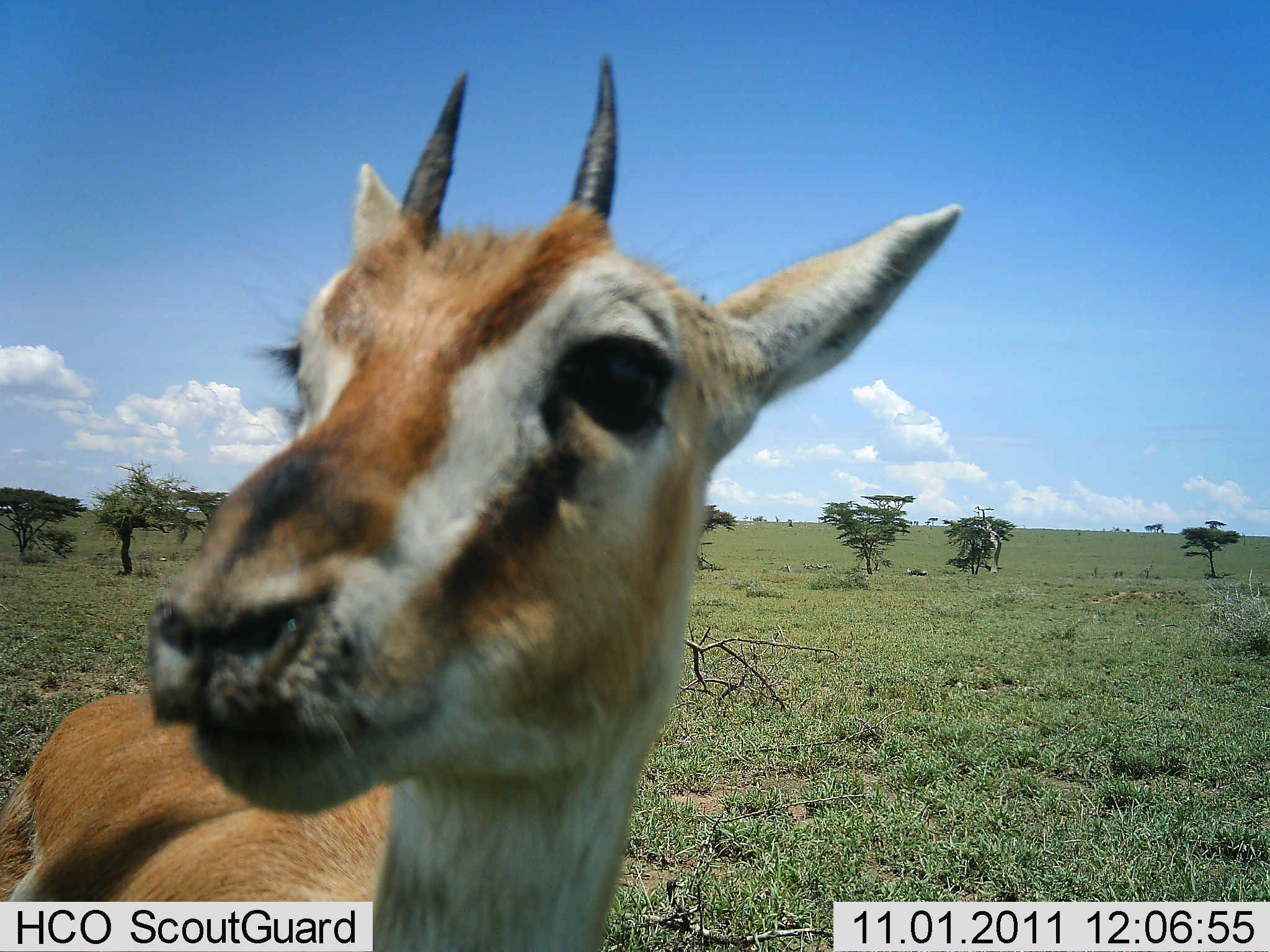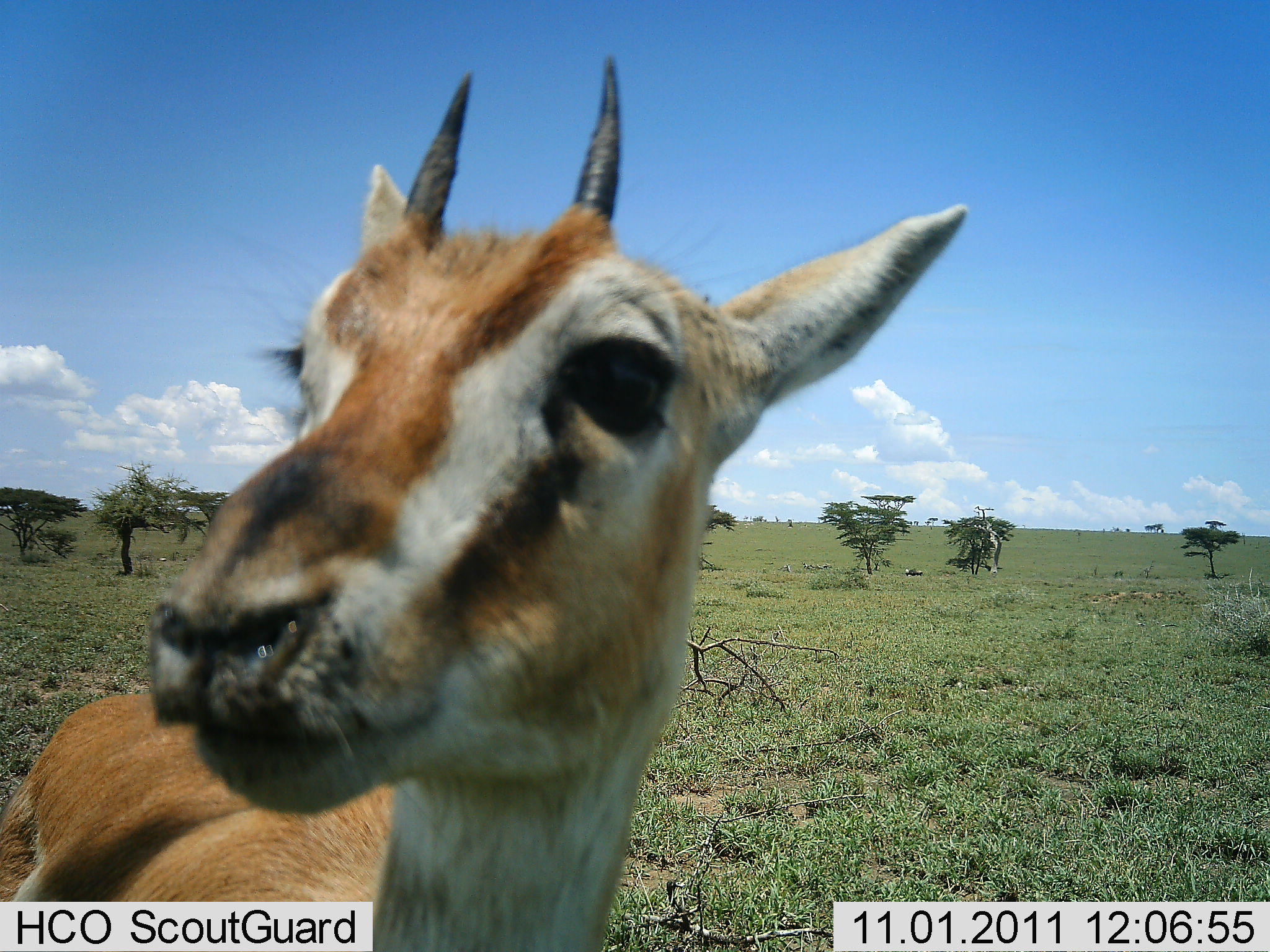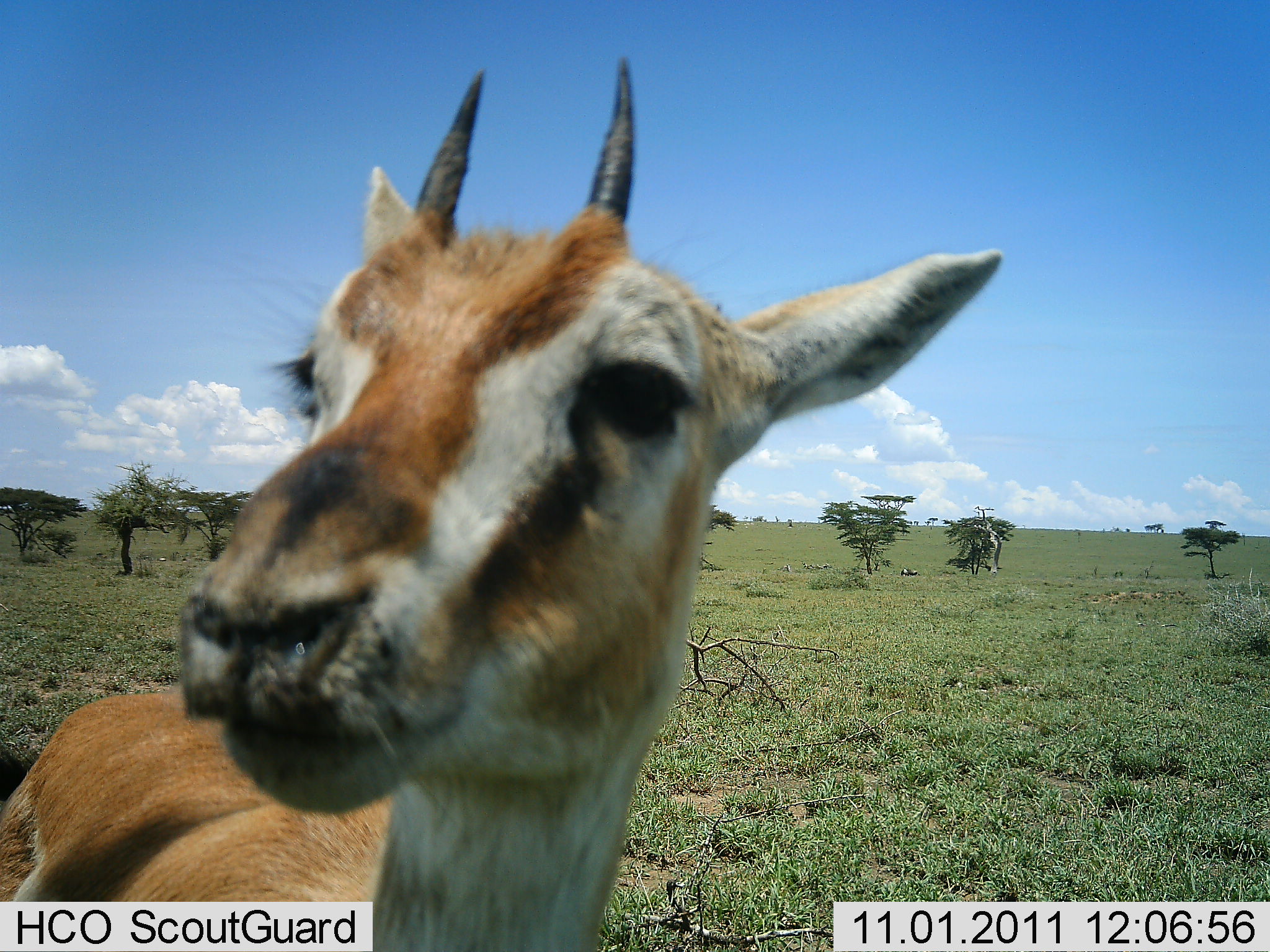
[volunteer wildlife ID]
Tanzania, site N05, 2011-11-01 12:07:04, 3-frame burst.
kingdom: Animalia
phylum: Chordata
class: Mammalia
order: Artiodactyla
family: Bovidae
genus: Eudorcas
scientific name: Eudorcas thomsonii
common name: thomson's gazelle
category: gazellethomsons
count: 1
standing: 92%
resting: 8%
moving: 8%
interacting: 8%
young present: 8%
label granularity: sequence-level